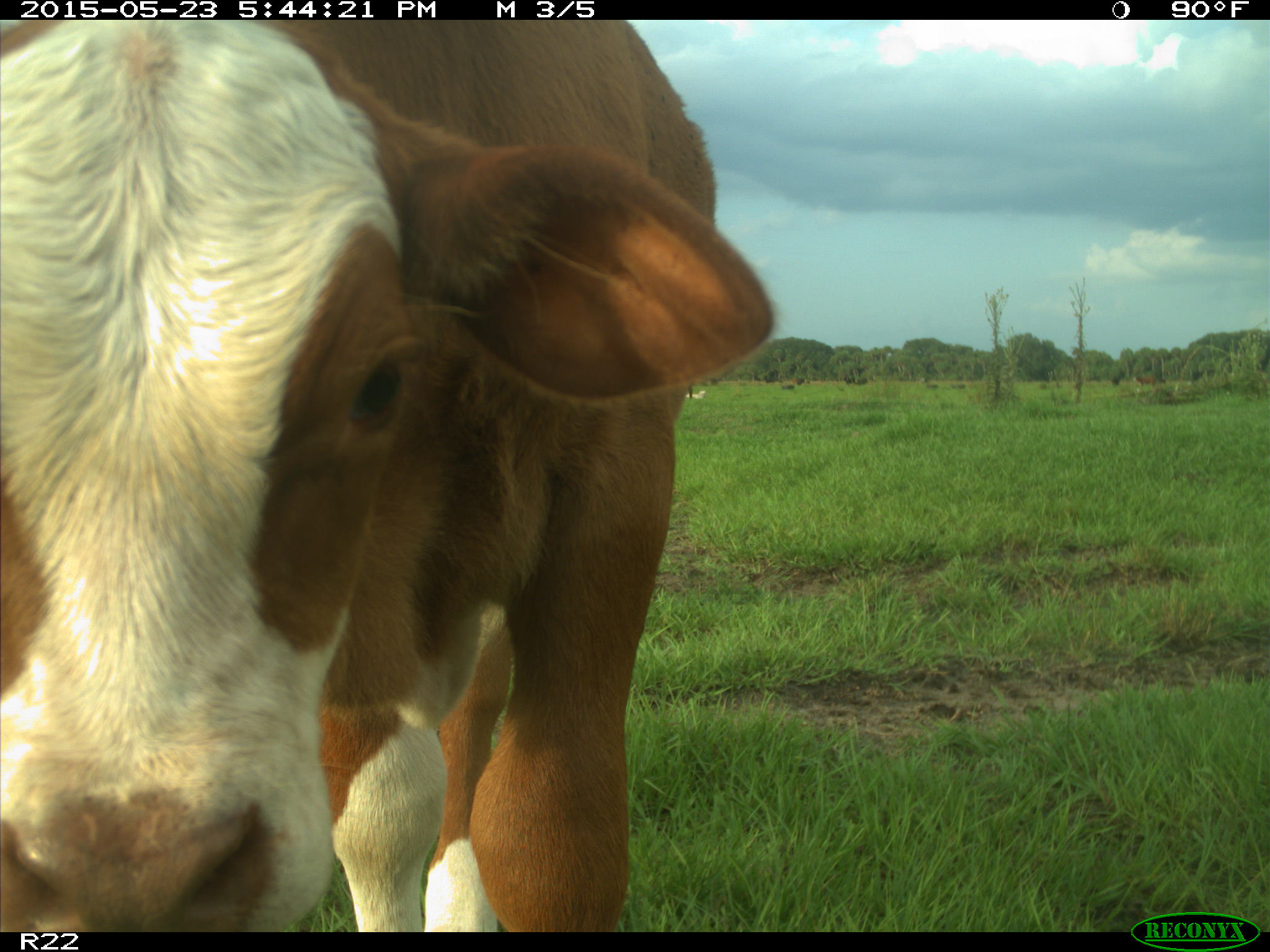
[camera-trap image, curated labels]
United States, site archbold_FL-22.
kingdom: Animalia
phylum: Chordata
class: Mammalia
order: Artiodactyla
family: Bovidae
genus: Bos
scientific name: Bos taurus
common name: domestic cow